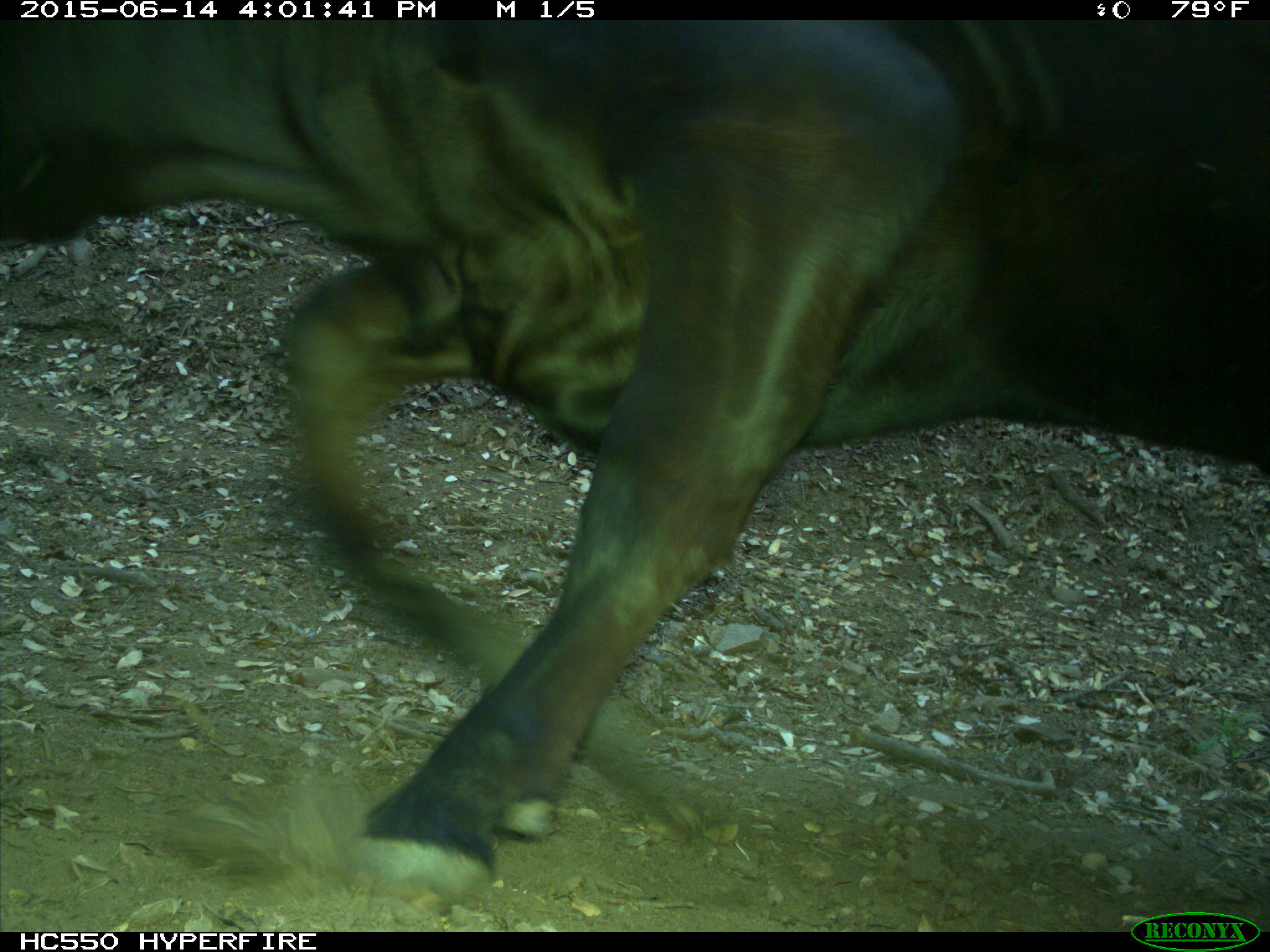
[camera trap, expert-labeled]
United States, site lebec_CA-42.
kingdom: Animalia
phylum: Chordata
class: Mammalia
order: Artiodactyla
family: Bovidae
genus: Bos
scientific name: Bos taurus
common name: domestic cow